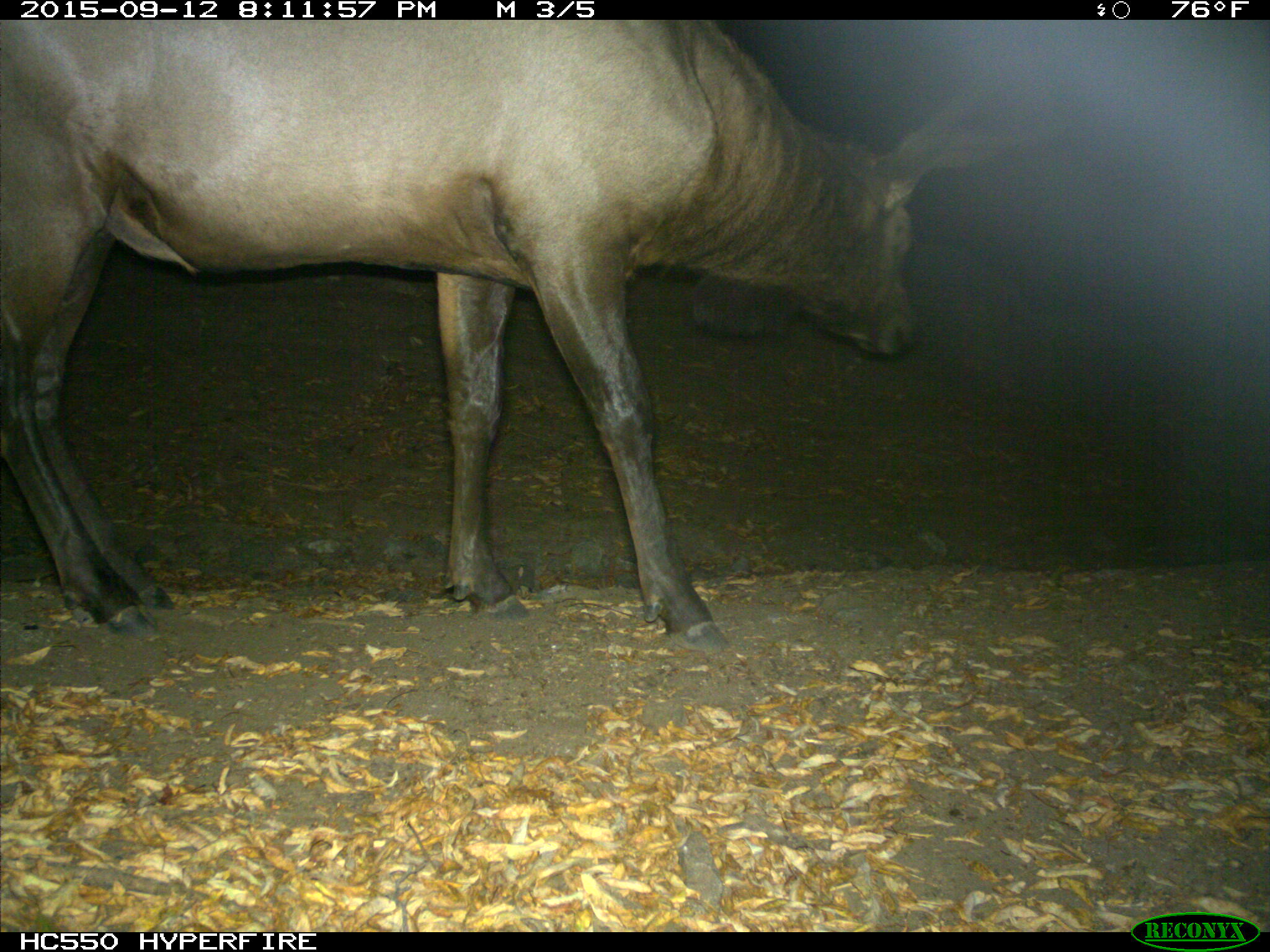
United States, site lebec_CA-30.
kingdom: Animalia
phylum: Chordata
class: Mammalia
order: Artiodactyla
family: Cervidae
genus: Cervus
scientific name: Cervus canadensis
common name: elk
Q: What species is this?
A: Cervus canadensis (elk).